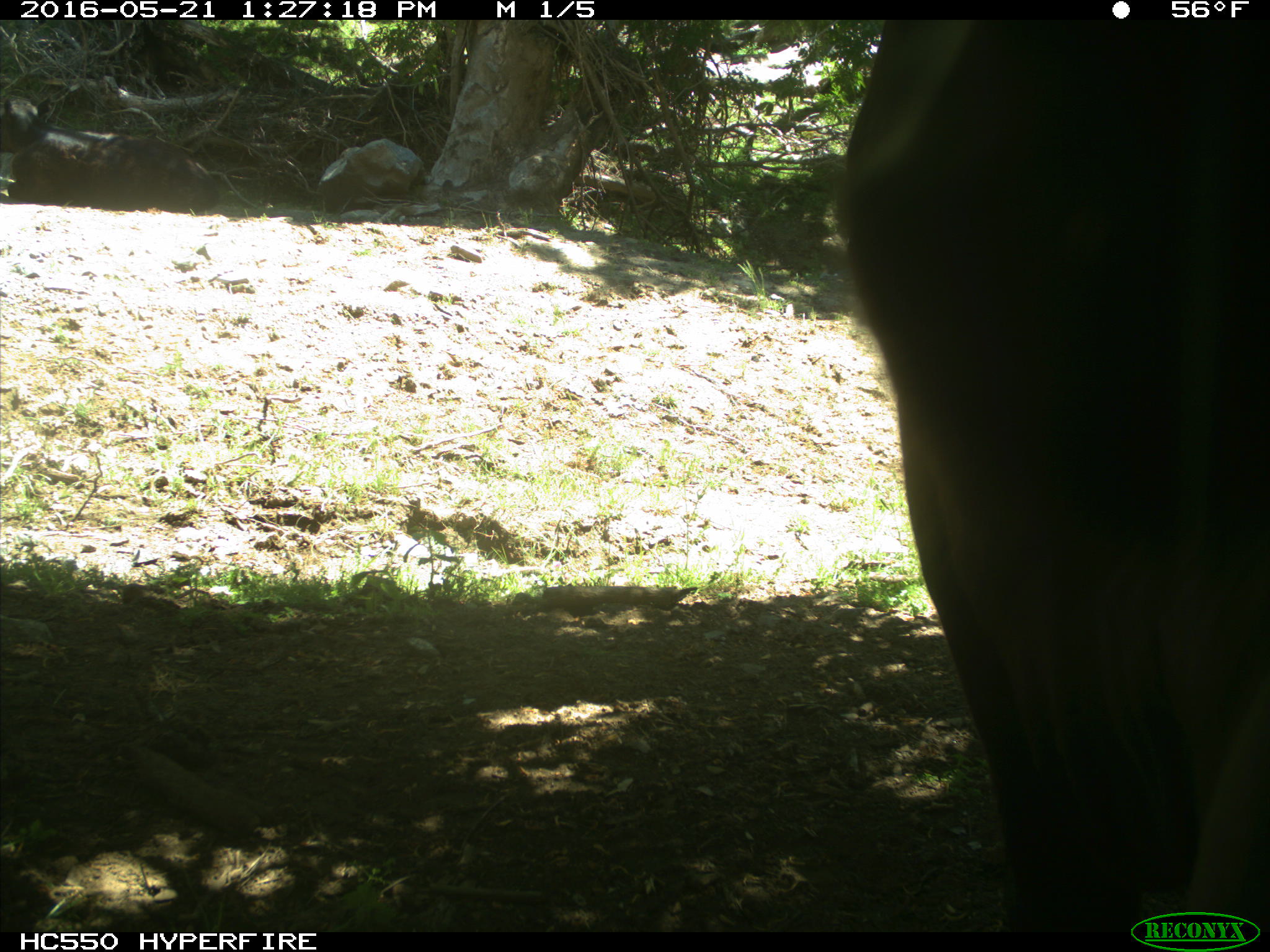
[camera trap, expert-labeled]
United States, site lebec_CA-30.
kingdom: Animalia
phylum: Chordata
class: Mammalia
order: Artiodactyla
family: Bovidae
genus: Bos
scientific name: Bos taurus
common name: domestic cow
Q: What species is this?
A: Bos taurus (domestic cow).